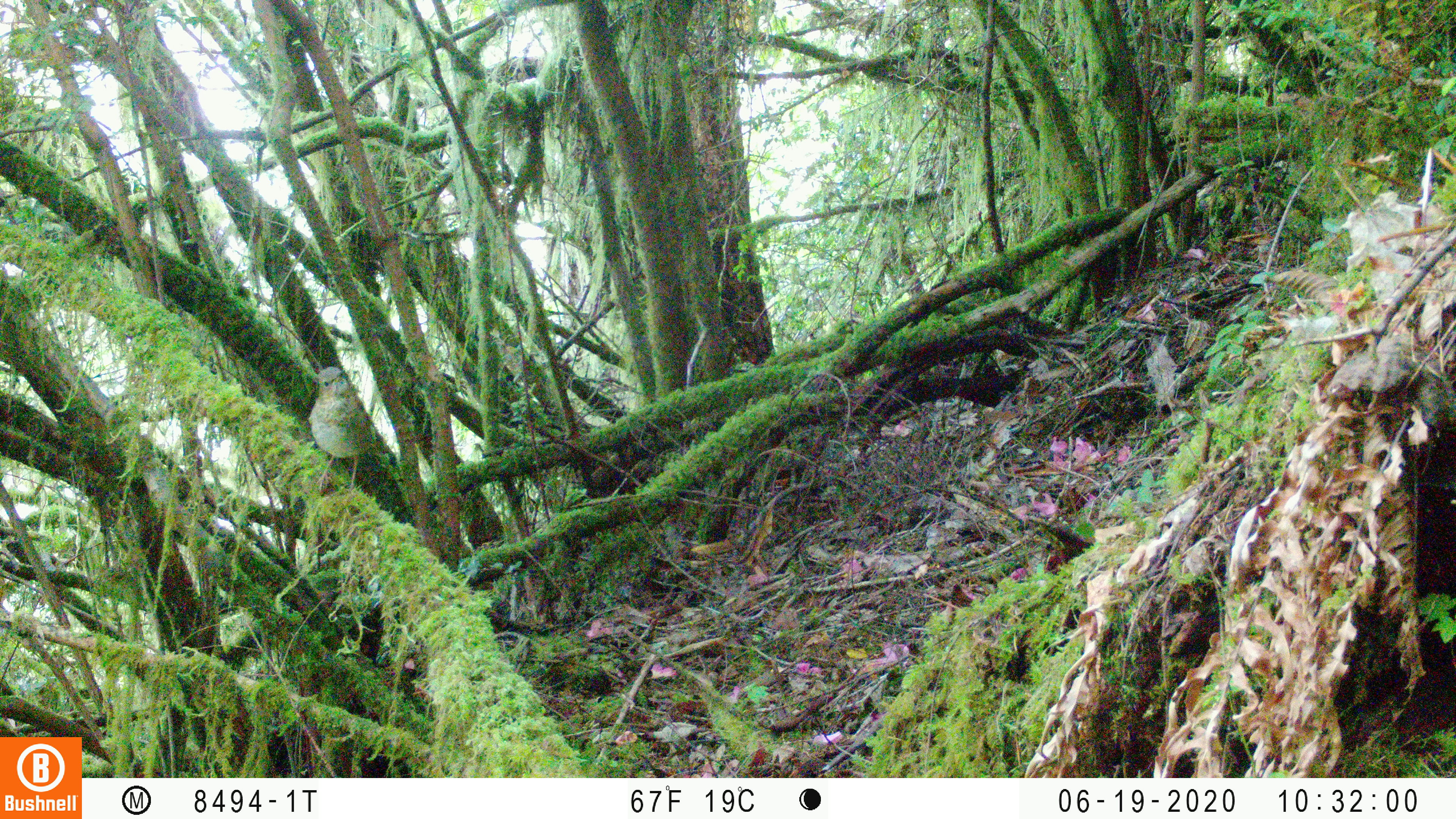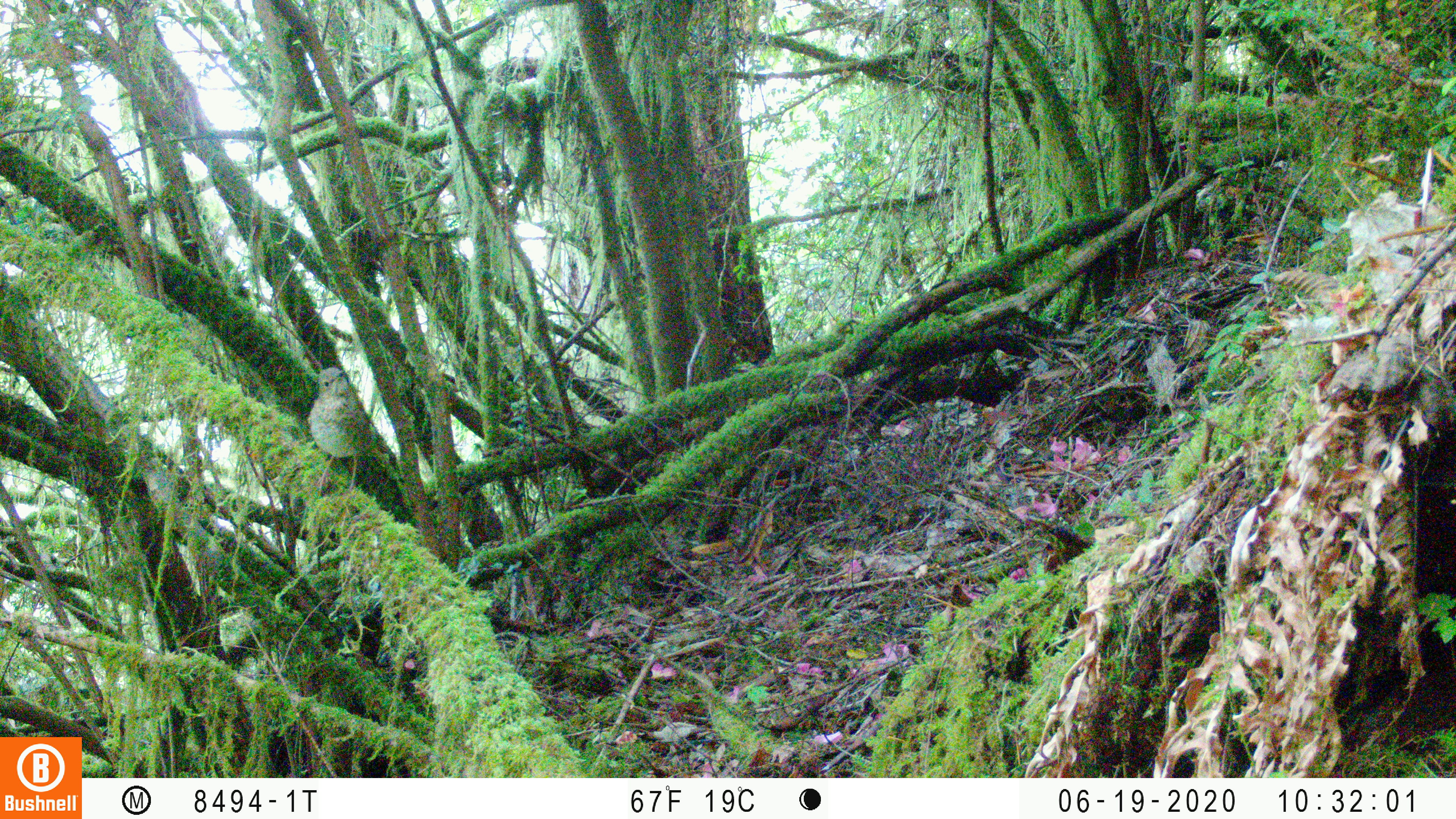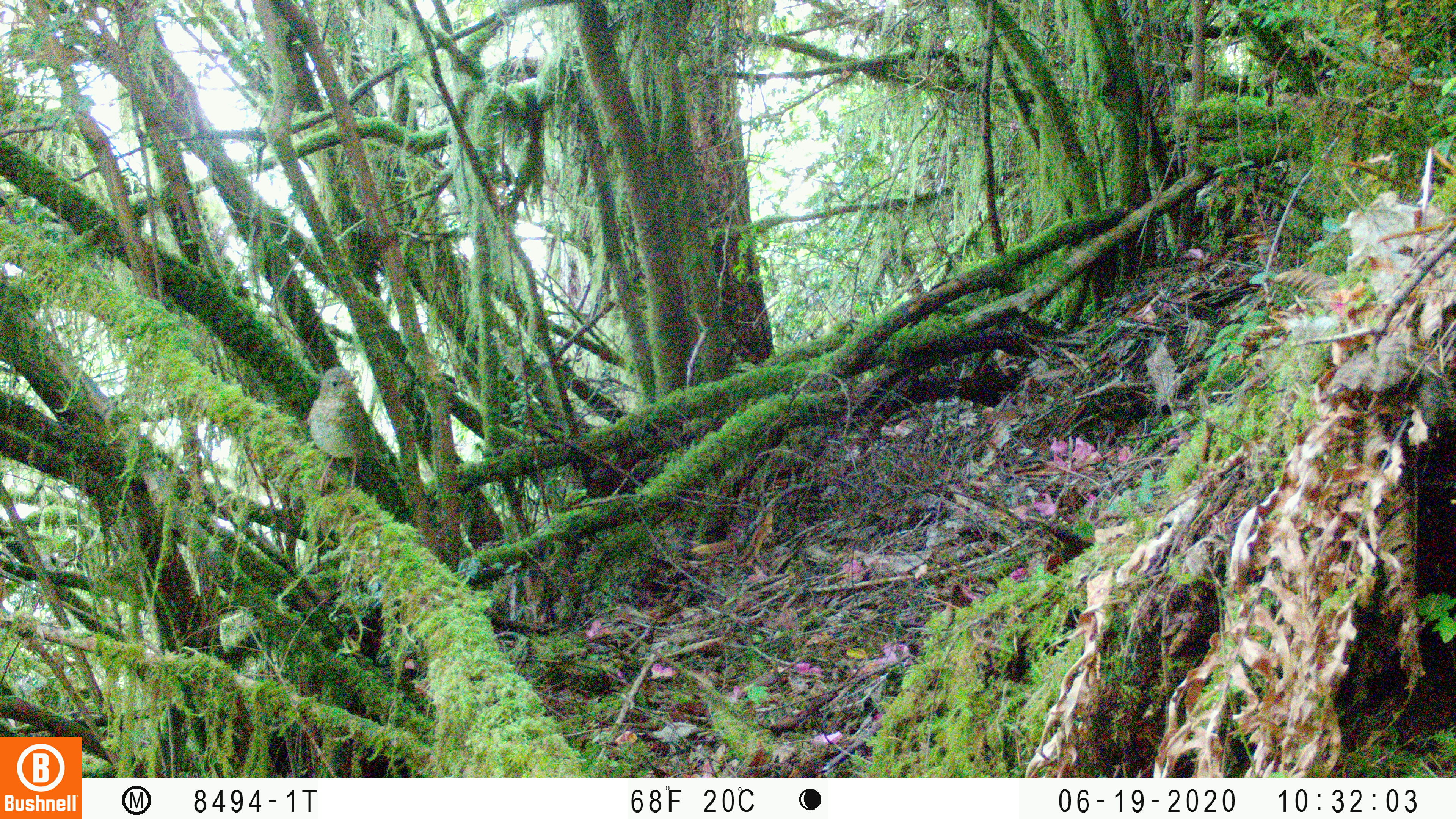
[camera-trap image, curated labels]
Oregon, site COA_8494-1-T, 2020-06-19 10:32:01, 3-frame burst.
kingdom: Animalia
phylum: Chordata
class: Aves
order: Passeriformes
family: Turdidae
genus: Catharus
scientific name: Catharus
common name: brown thrushes and nightingale-thrushes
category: catharus species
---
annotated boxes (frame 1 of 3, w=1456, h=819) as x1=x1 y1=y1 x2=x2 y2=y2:
catharus species: x1=308 y1=361 x2=382 y2=485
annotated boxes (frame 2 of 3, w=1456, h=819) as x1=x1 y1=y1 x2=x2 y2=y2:
catharus species: x1=309 y1=367 x2=378 y2=472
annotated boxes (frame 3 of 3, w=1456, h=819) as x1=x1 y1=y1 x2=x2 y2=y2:
catharus species: x1=304 y1=364 x2=379 y2=475